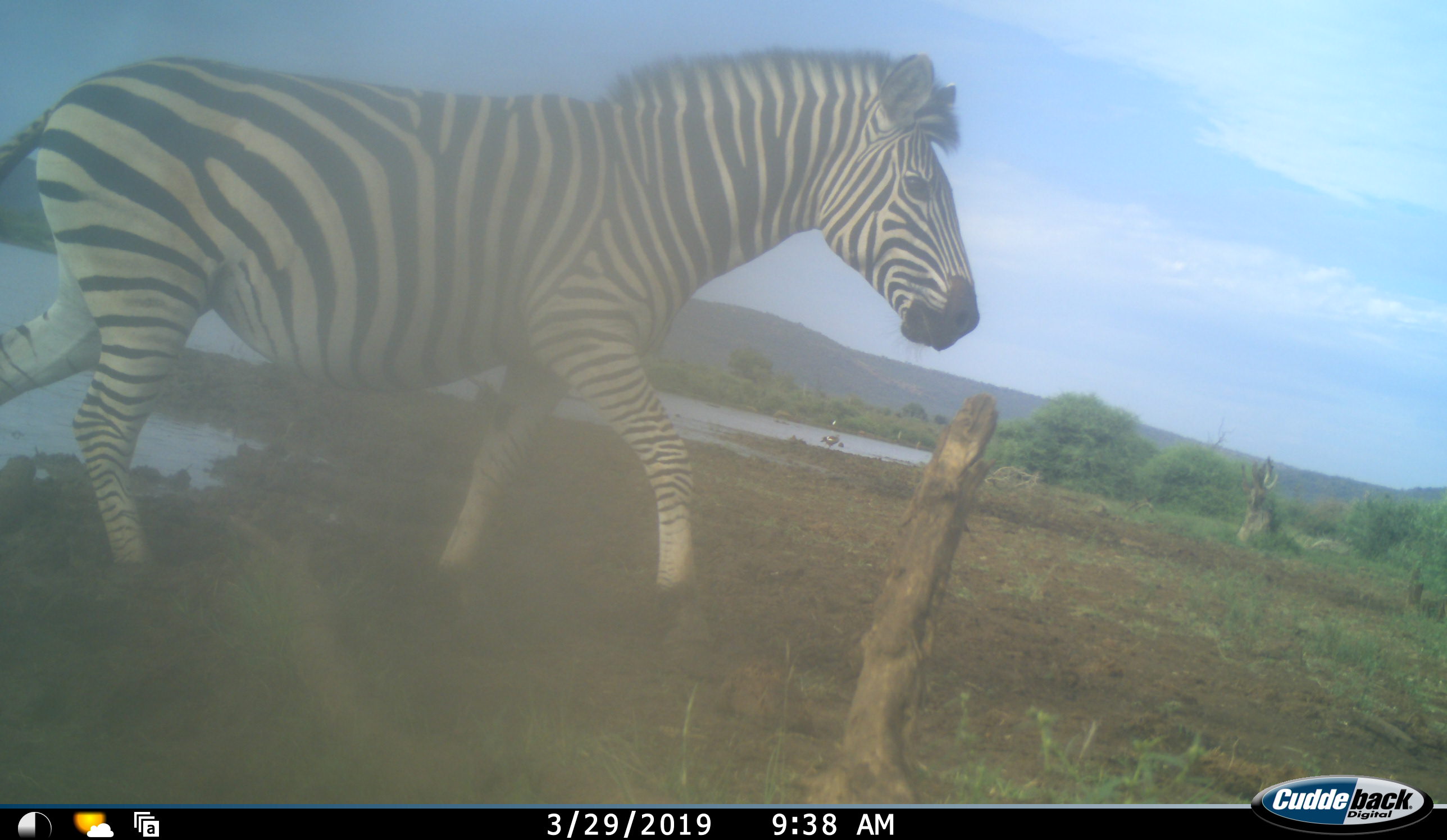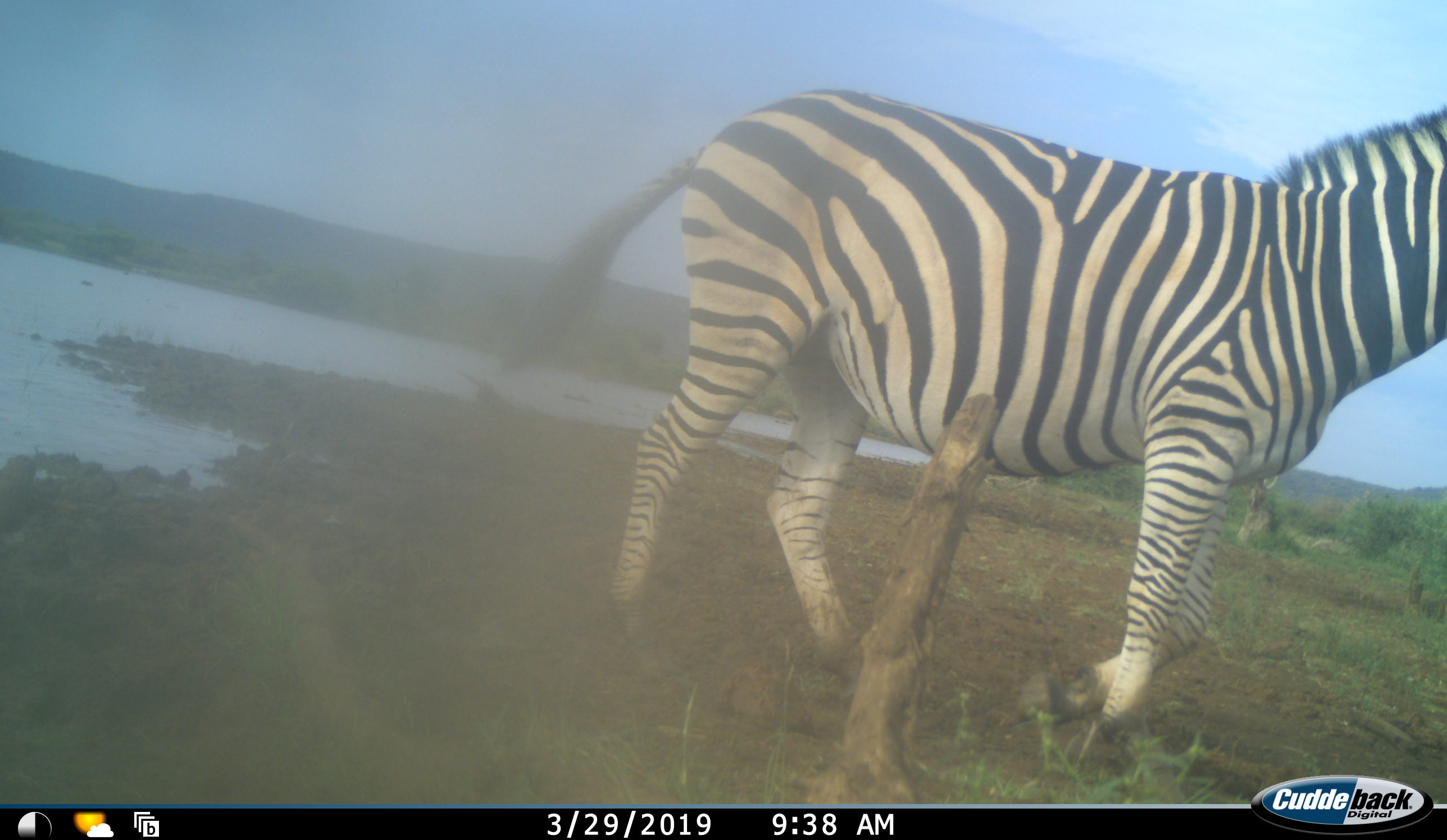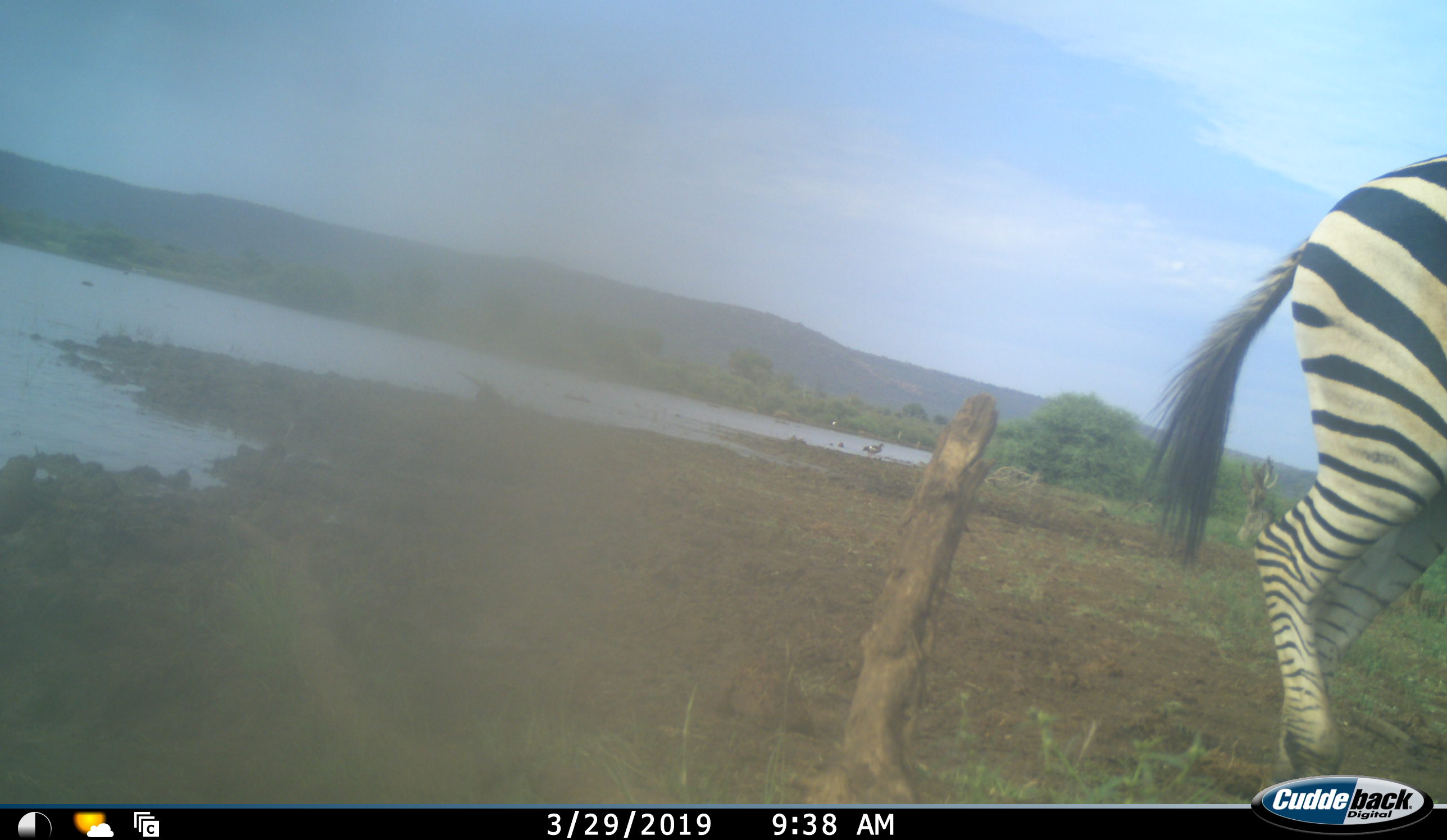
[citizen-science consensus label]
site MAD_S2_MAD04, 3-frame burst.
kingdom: Animalia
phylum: Chordata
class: Mammalia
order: Perissodactyla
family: Equidae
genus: Equus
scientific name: Equus quagga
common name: plains zebra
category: zebraplains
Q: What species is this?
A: Zebraplains (plains zebra) (Equus quagga).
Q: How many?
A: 1.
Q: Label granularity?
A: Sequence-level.